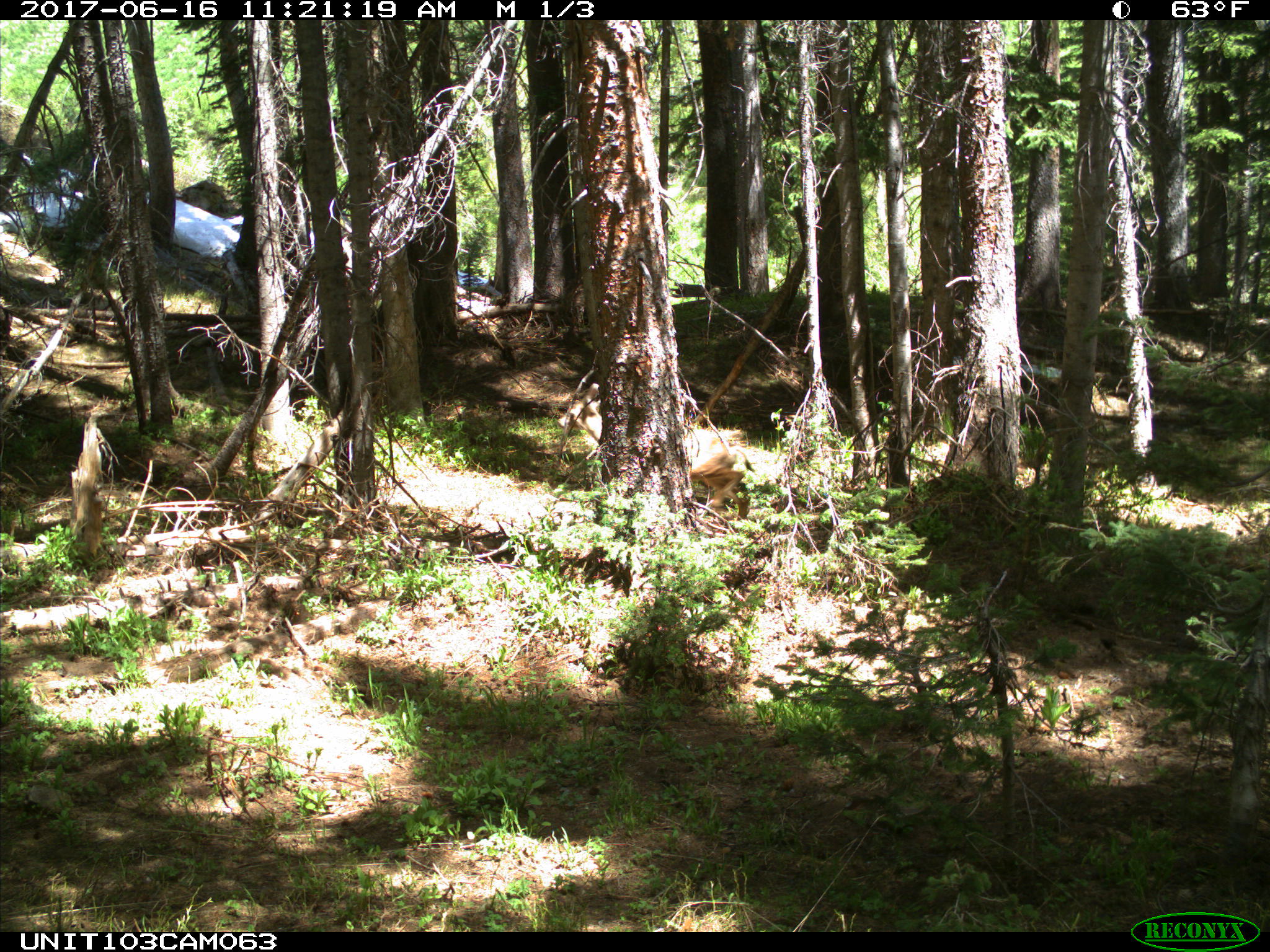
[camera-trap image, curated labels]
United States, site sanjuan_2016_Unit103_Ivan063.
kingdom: Animalia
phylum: Chordata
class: Mammalia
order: Artiodactyla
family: Cervidae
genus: Odocoileus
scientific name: Odocoileus hemionus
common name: mule deer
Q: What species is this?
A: Odocoileus hemionus (mule deer).